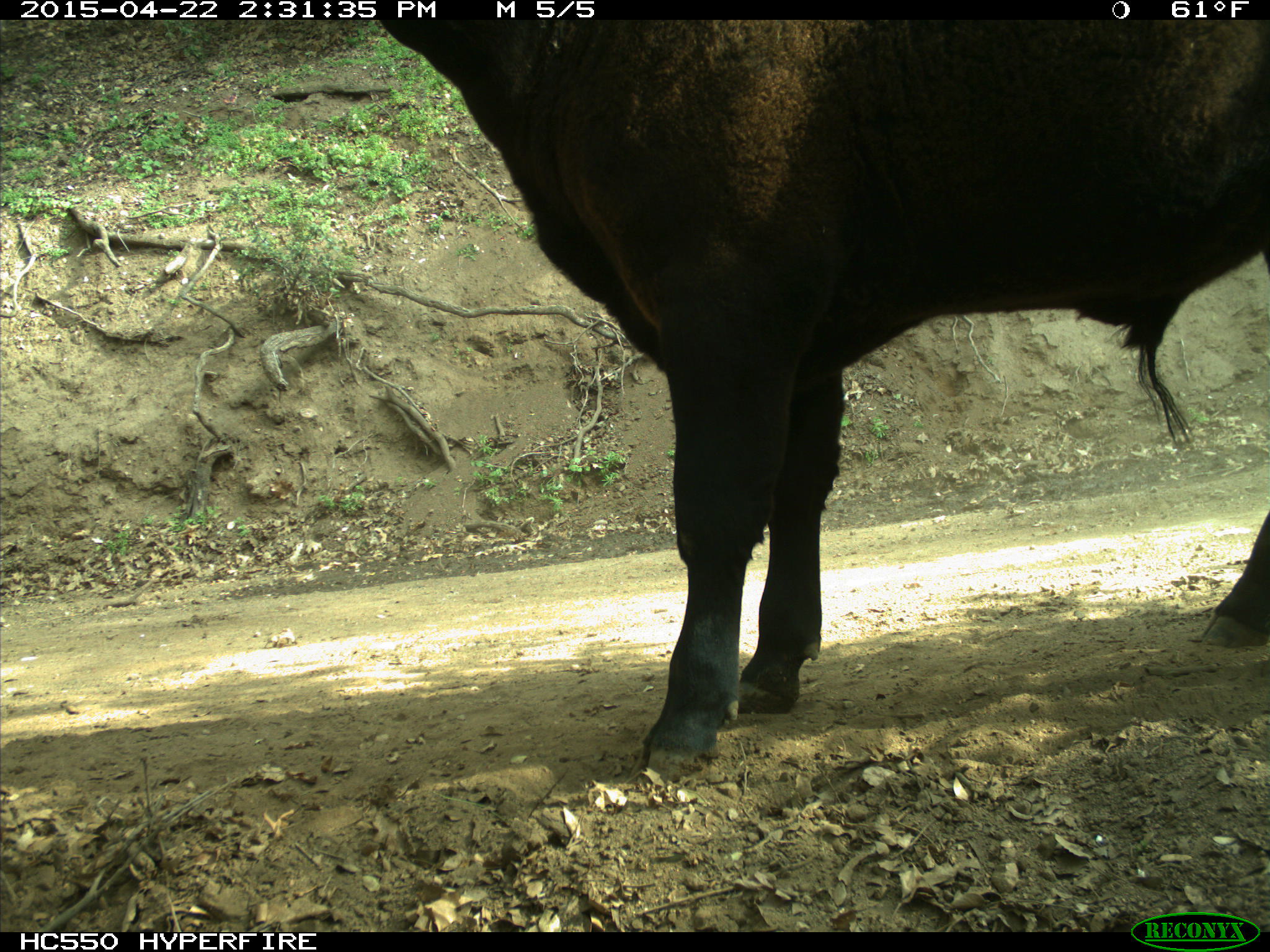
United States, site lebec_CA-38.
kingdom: Animalia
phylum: Chordata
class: Mammalia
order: Artiodactyla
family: Bovidae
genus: Bos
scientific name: Bos taurus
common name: domestic cow